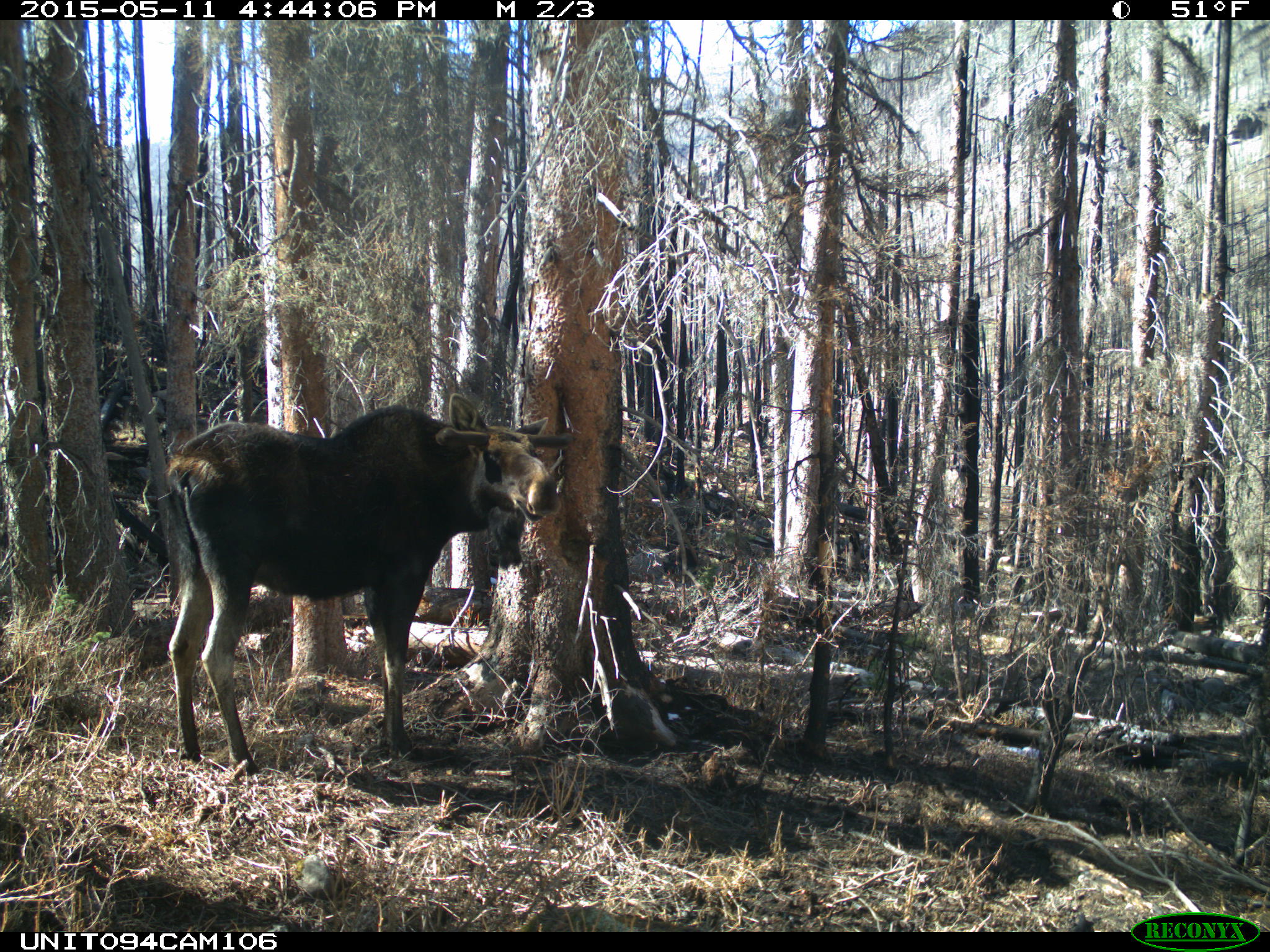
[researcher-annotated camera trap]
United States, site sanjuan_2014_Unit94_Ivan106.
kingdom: Animalia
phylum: Chordata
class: Mammalia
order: Artiodactyla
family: Cervidae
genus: Alces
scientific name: Alces alces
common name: moose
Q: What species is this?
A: Alces alces (moose).